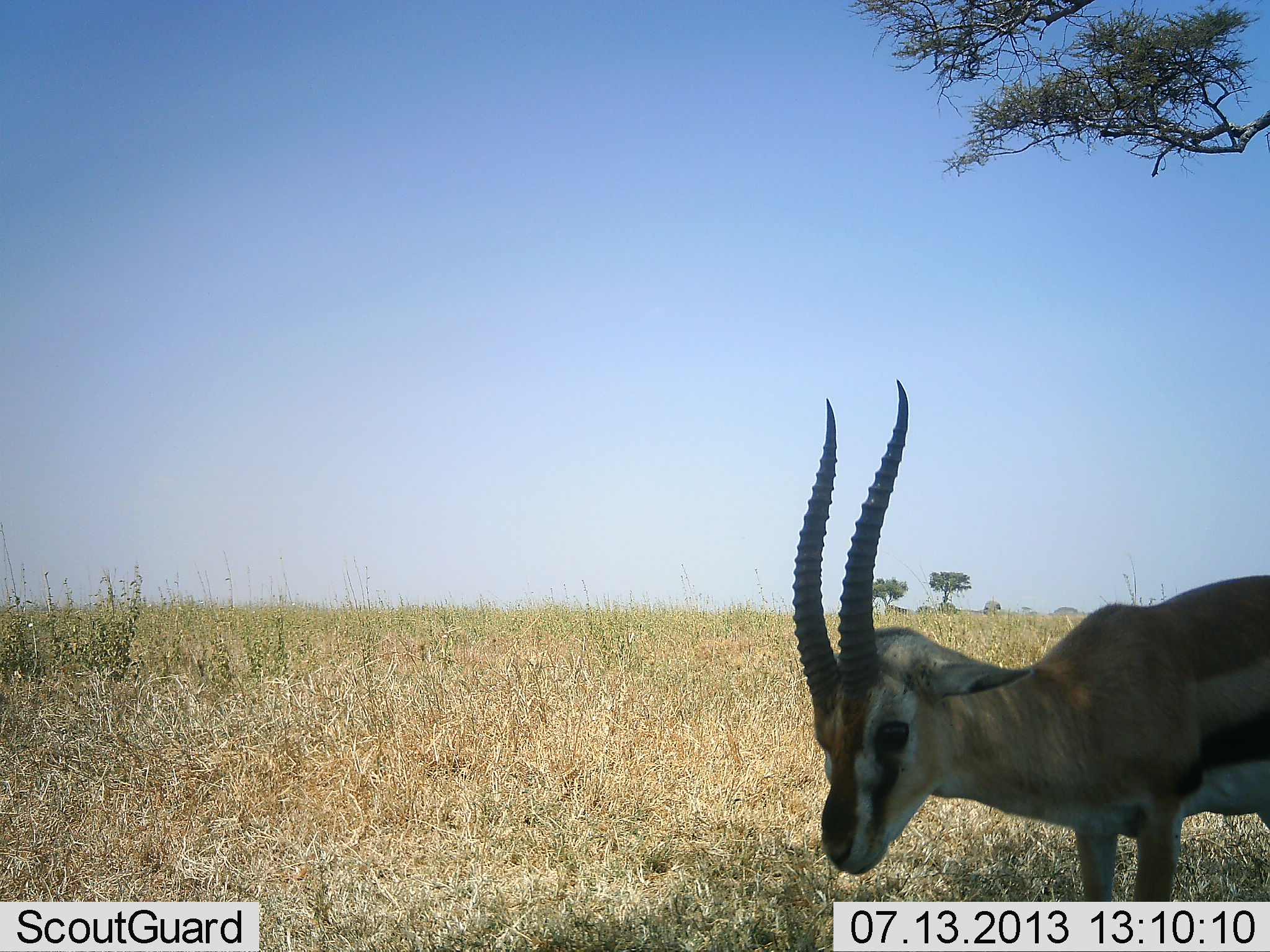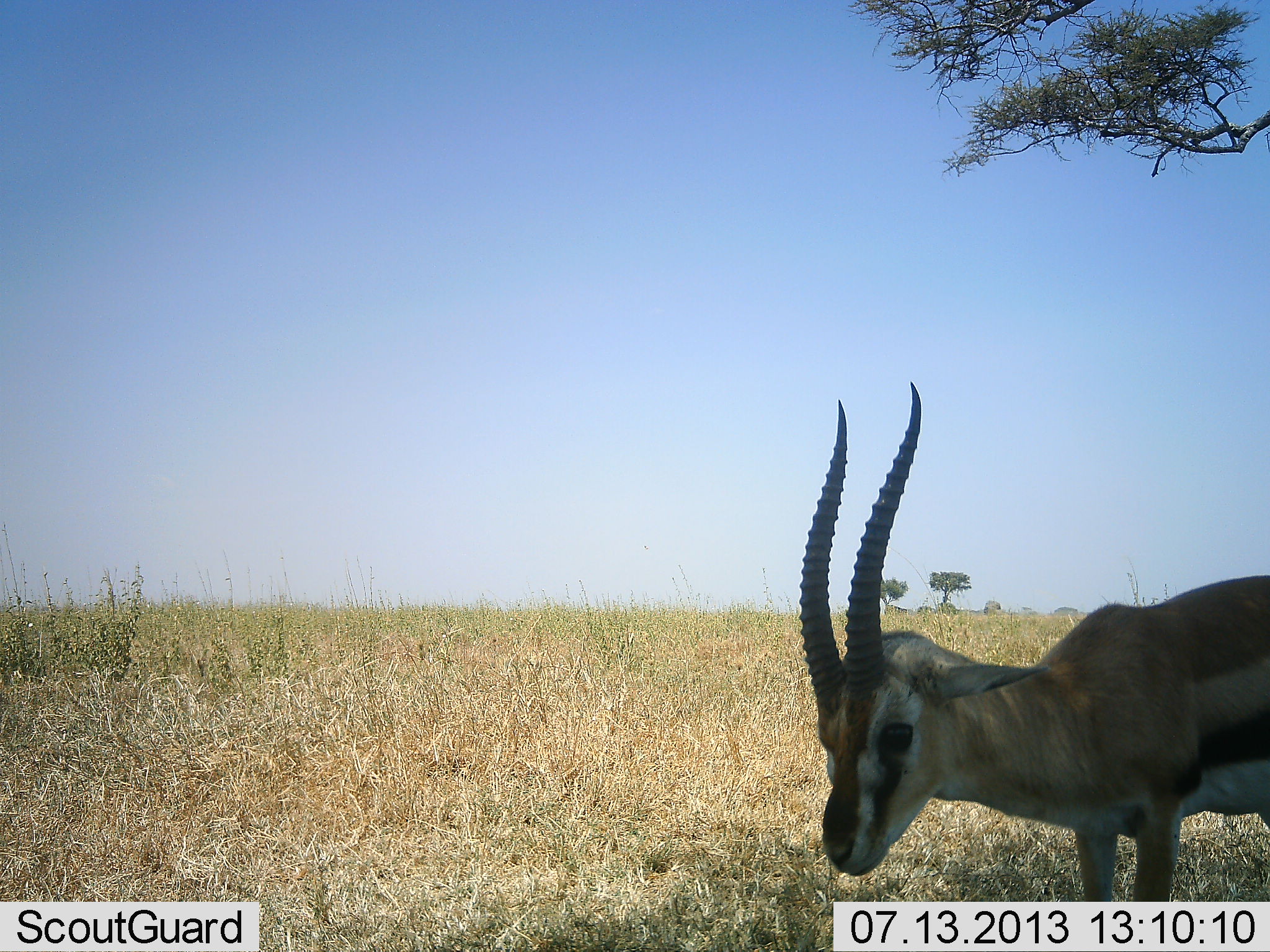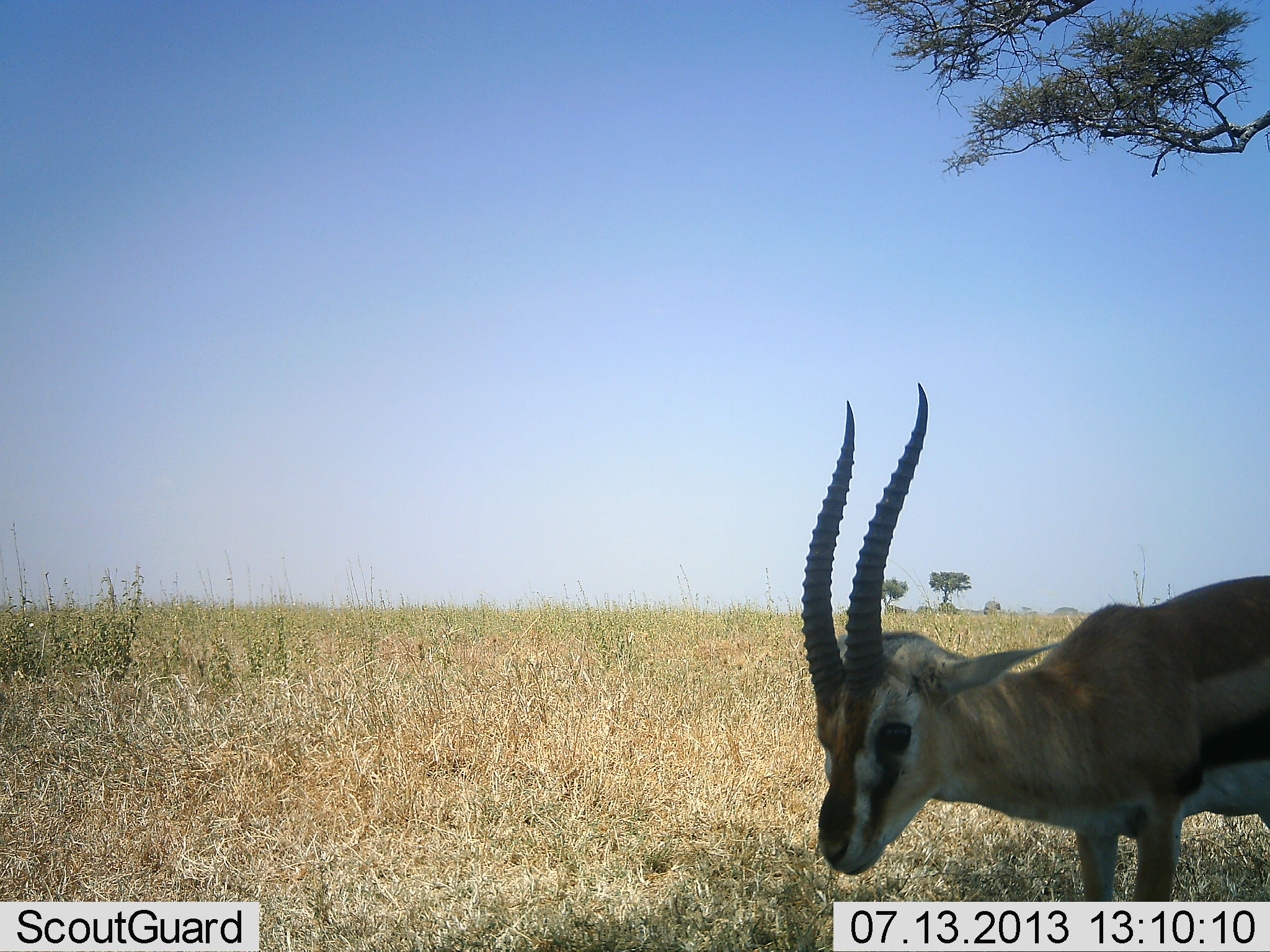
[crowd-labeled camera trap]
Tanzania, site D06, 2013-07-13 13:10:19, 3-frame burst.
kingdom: Animalia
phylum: Chordata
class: Mammalia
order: Artiodactyla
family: Bovidae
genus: Eudorcas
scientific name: Eudorcas thomsonii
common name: thomson's gazelle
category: gazellethomsons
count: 1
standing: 90%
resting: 0%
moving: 10%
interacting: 0%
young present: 0%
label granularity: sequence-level